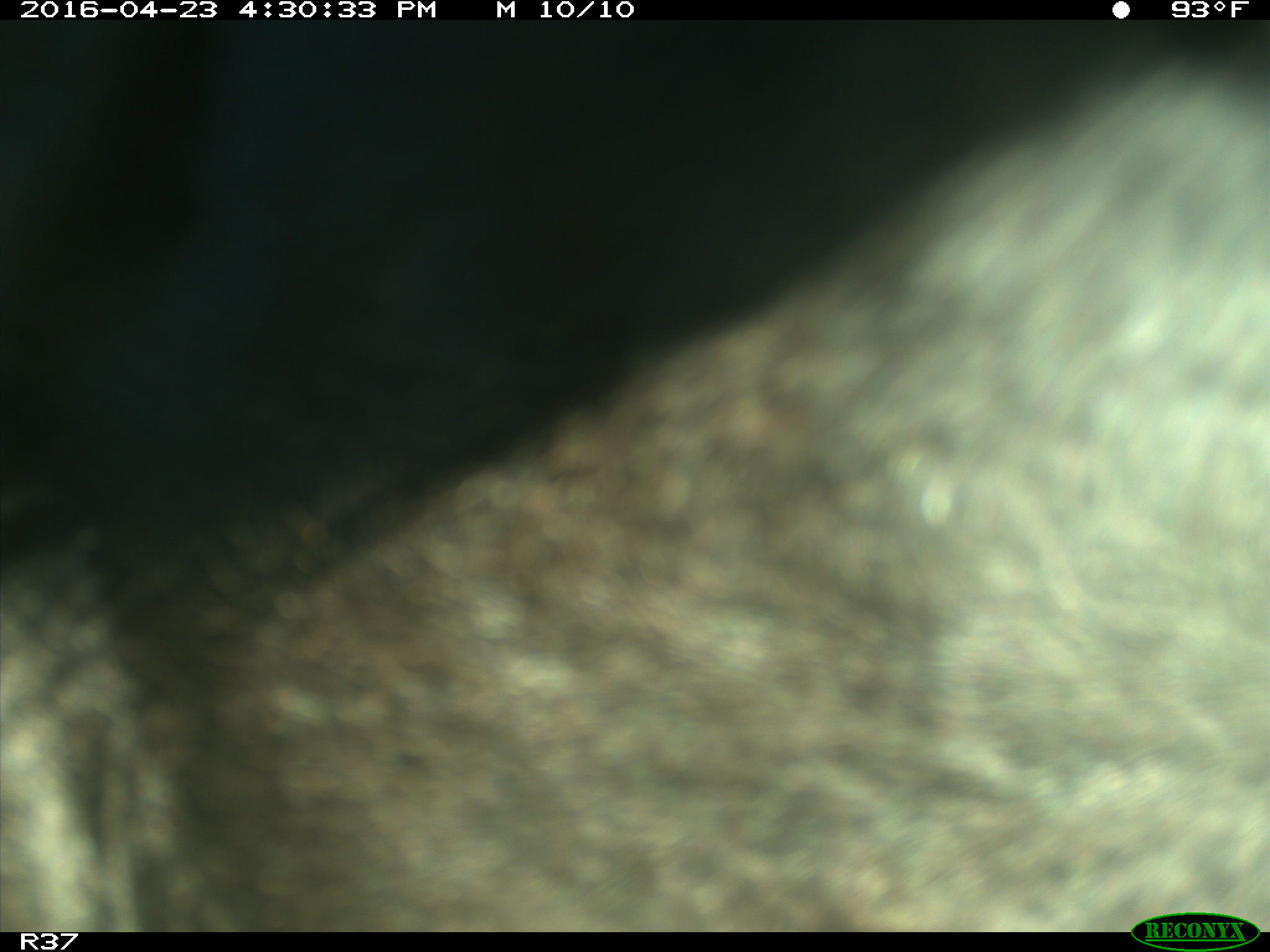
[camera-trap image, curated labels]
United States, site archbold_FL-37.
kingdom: Animalia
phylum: Chordata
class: Mammalia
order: Artiodactyla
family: Bovidae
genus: Bos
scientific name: Bos taurus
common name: domestic cow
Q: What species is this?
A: Bos taurus (domestic cow).